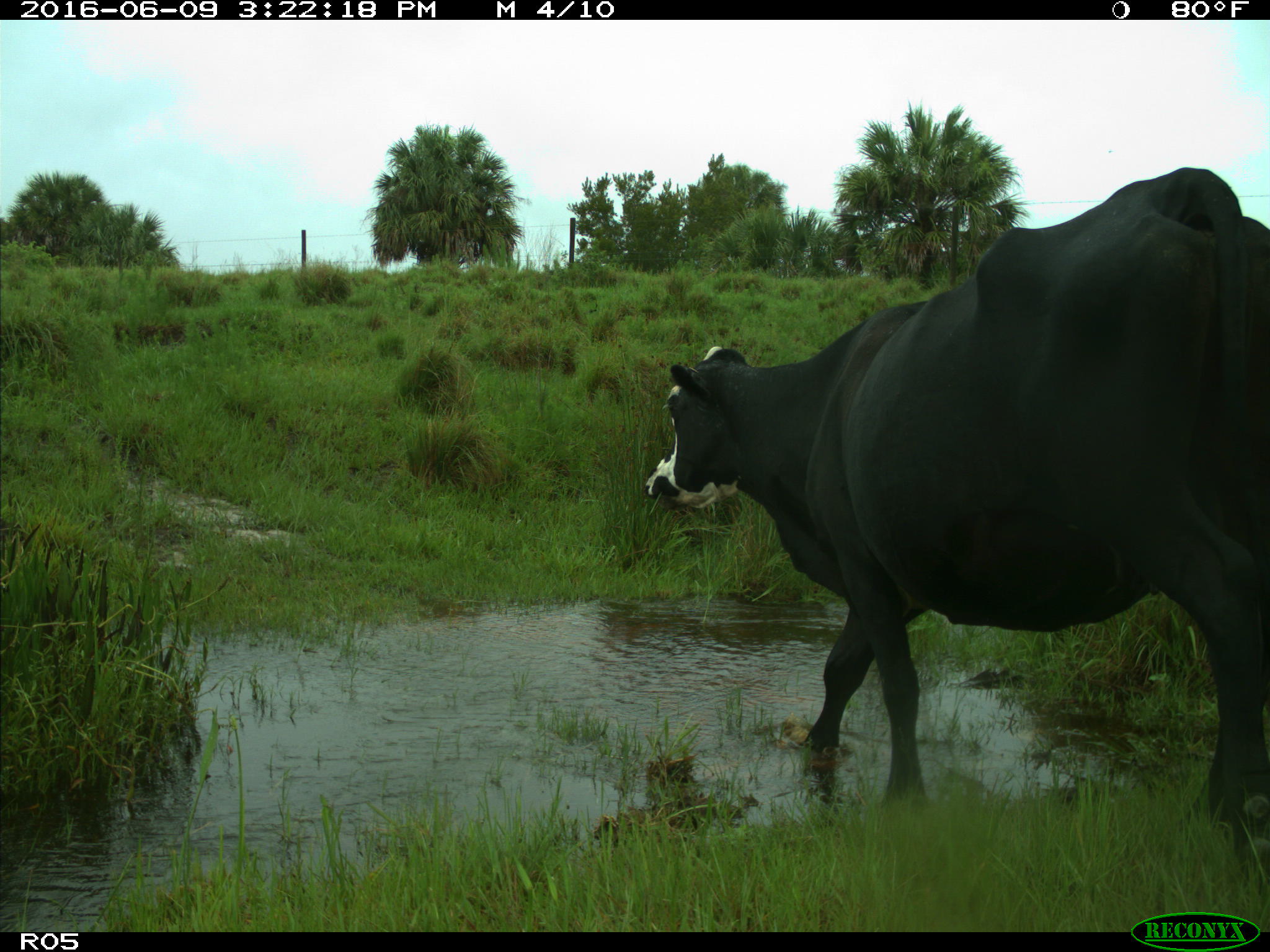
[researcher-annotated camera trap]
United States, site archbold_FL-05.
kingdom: Animalia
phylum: Chordata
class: Mammalia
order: Artiodactyla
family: Bovidae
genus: Bos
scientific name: Bos taurus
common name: domestic cow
Bos taurus (domestic cow).